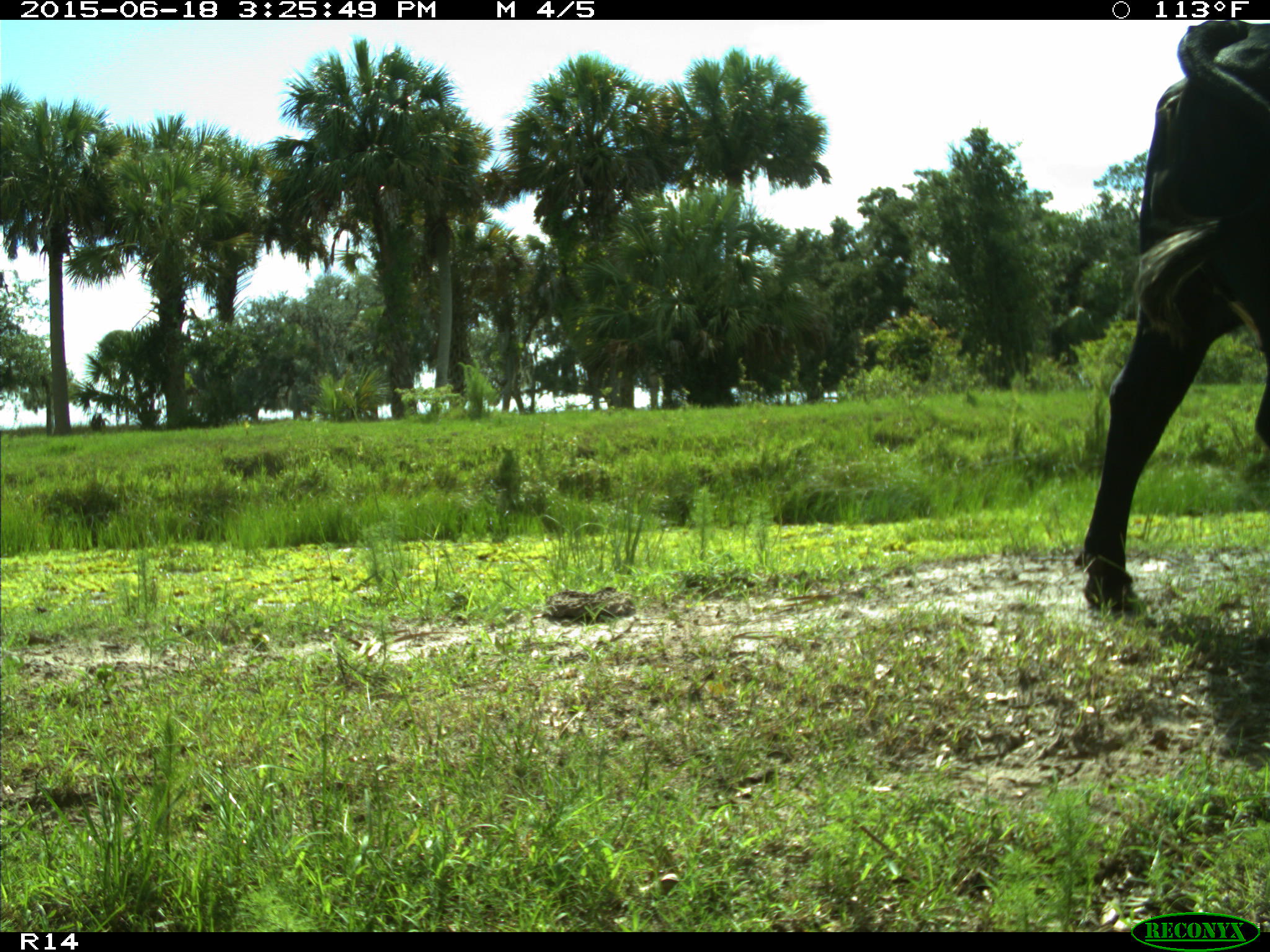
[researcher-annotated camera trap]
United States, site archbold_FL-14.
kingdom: Animalia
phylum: Chordata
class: Mammalia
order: Artiodactyla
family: Bovidae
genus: Bos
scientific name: Bos taurus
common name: domestic cow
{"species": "Bos taurus (domestic cow)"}